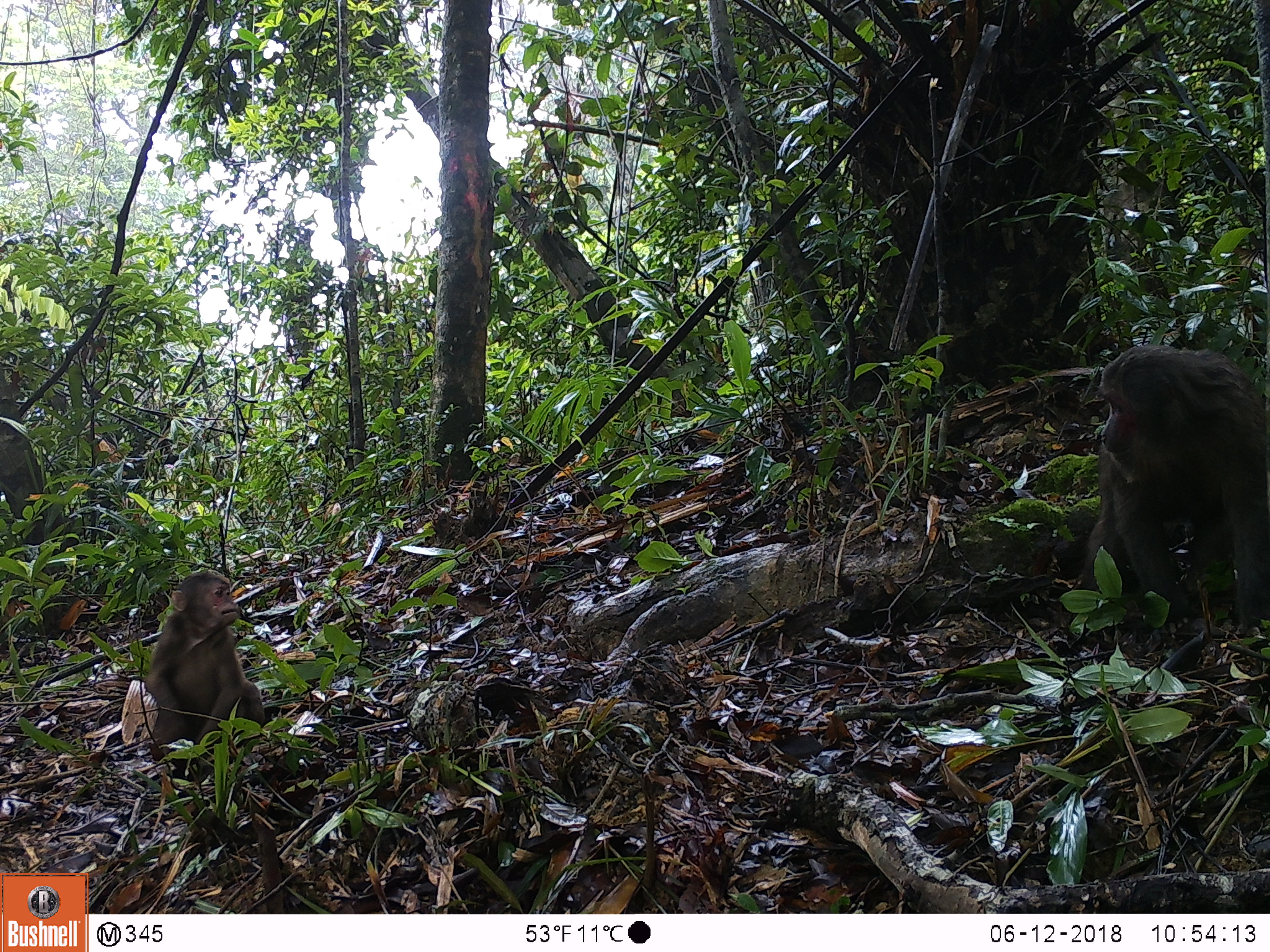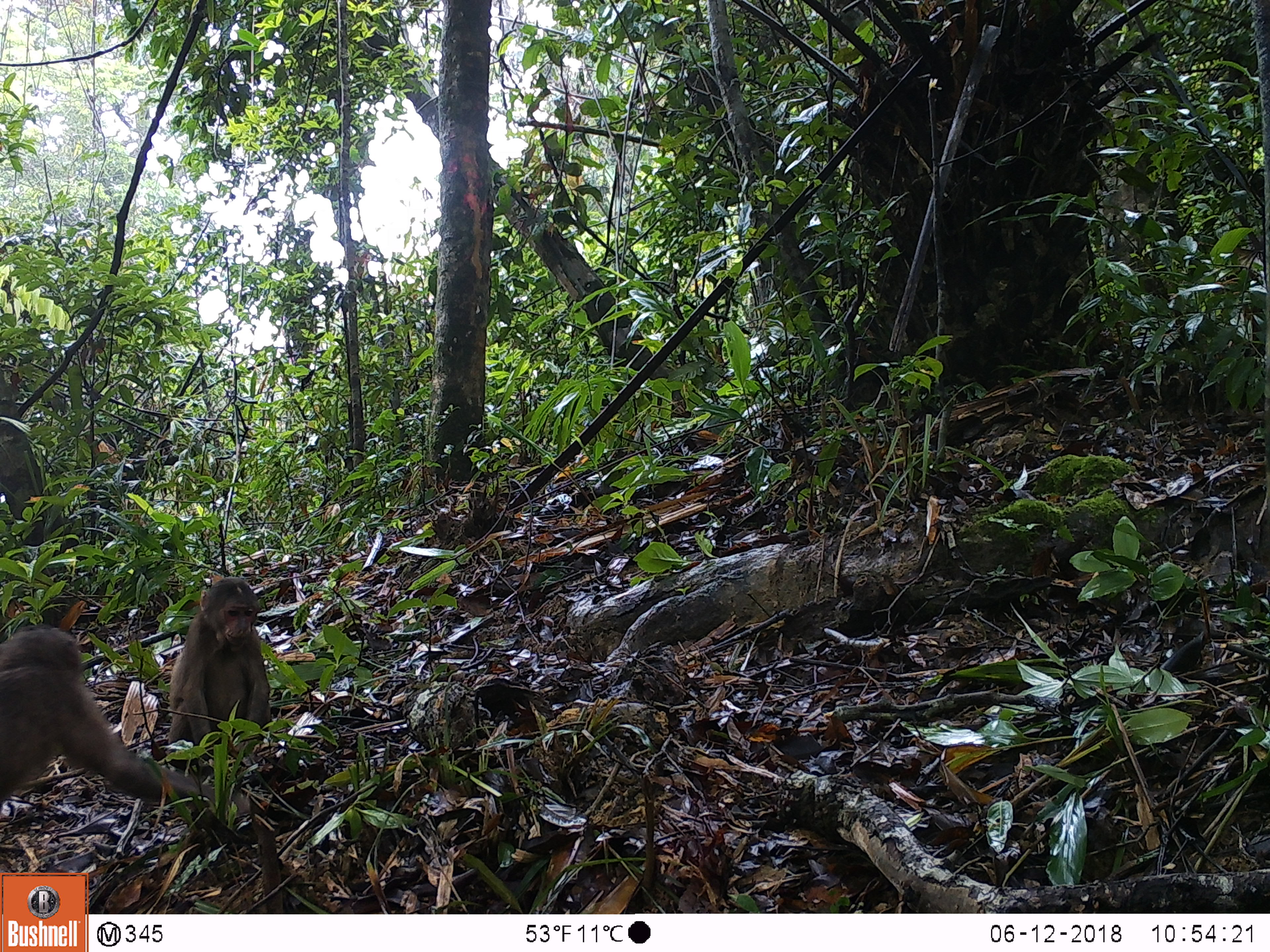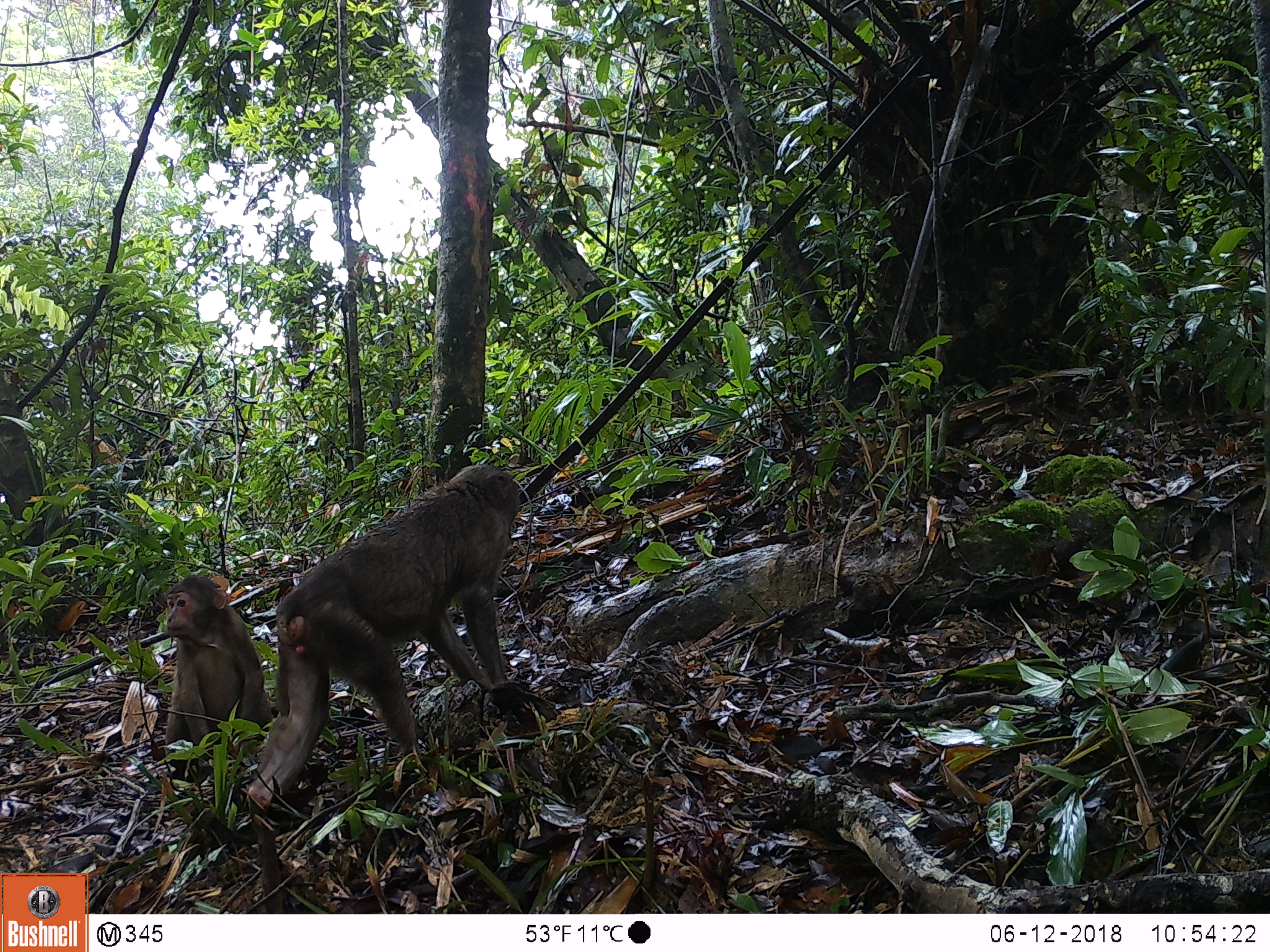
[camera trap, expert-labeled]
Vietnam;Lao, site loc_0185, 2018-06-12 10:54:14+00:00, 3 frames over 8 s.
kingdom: Animalia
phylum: Chordata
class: Mammalia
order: Primates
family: Cercopithecidae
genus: Macaca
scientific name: Macaca arctoides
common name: stump-tailed macaque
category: stump tailed macaque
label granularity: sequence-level